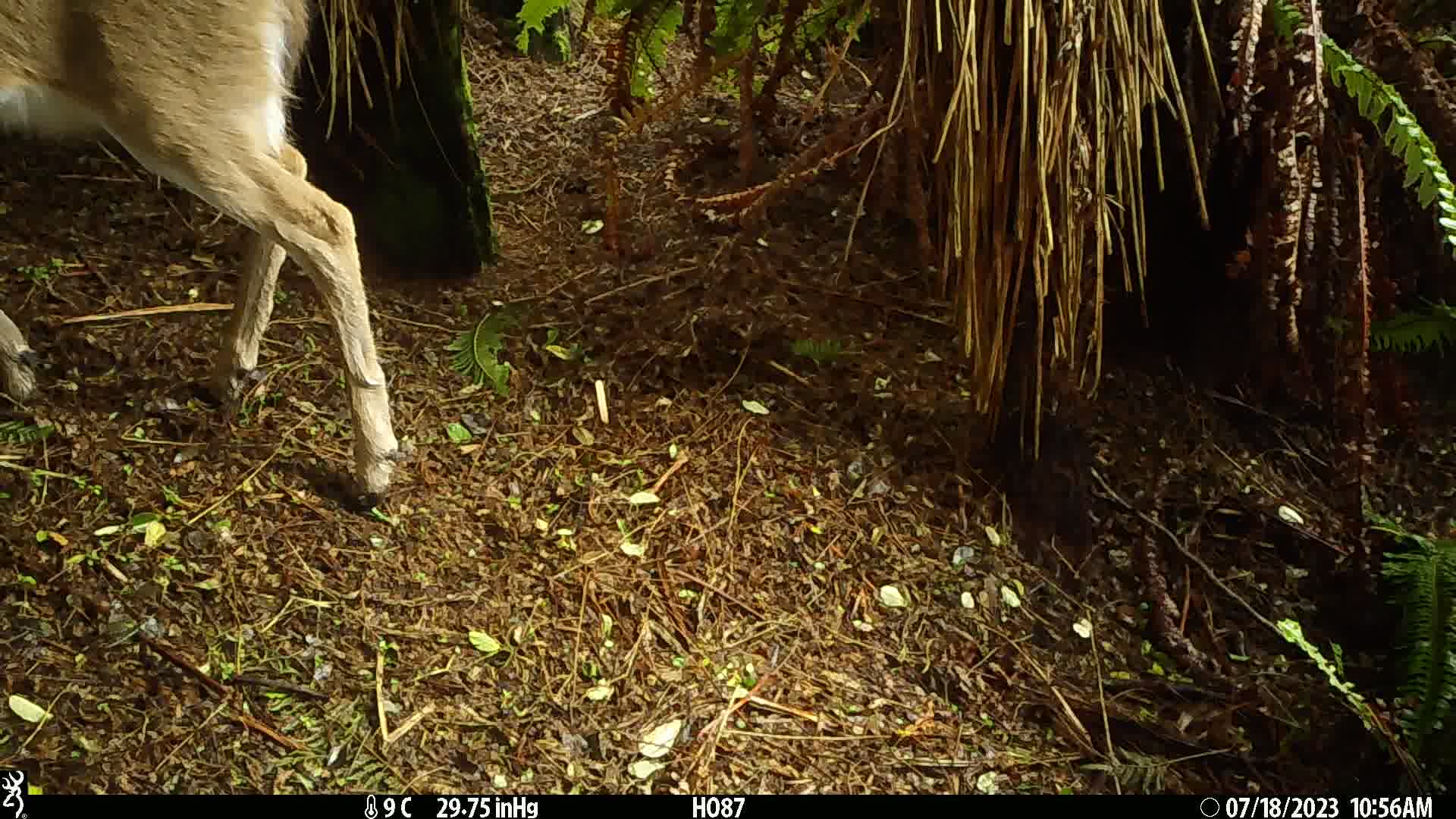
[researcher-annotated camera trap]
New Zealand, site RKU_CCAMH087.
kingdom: Animalia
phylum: Chordata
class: Mammalia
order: Artiodactyla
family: Cervidae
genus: Odocoileus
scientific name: Odocoileus virginianus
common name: white-tailed deer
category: white tailed deer